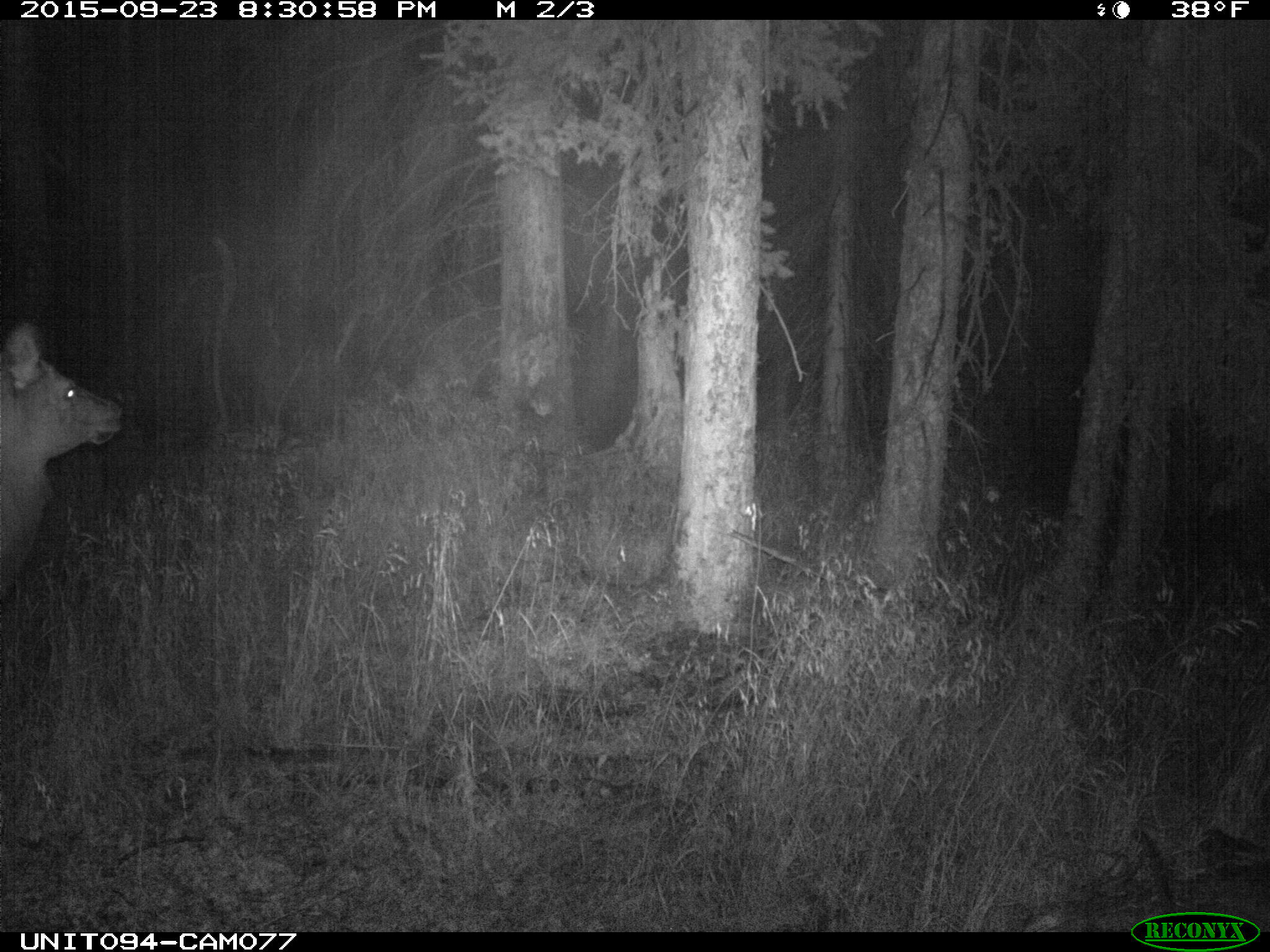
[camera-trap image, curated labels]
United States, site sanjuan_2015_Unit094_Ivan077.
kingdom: Animalia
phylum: Chordata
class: Mammalia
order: Artiodactyla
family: Cervidae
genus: Cervus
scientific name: Cervus elaphus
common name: red deer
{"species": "Cervus elaphus (red deer)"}